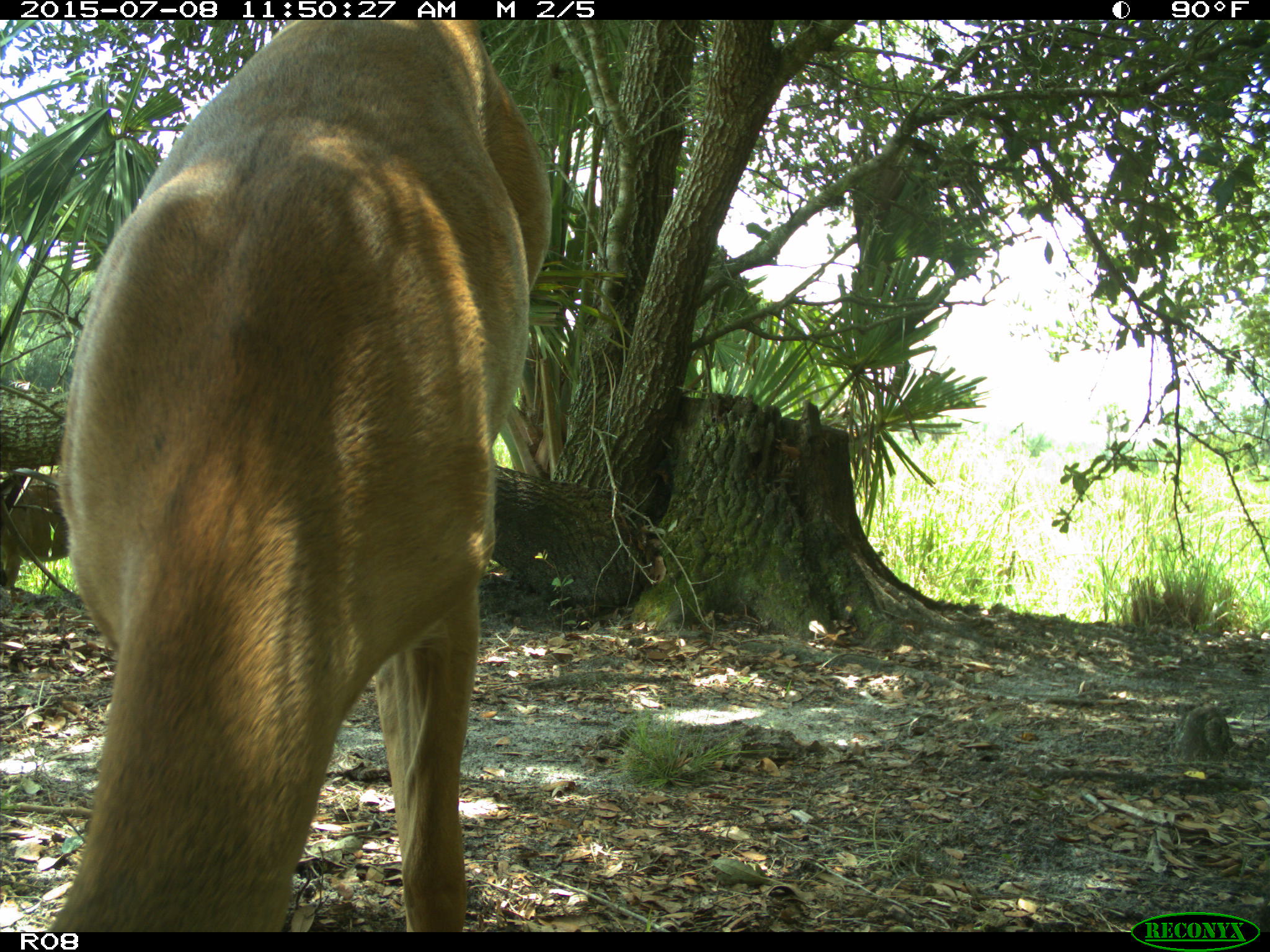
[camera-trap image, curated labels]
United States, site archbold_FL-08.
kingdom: Animalia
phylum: Chordata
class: Mammalia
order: Artiodactyla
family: Cervidae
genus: Odocoileus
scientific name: Odocoileus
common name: deer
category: unidentified deer